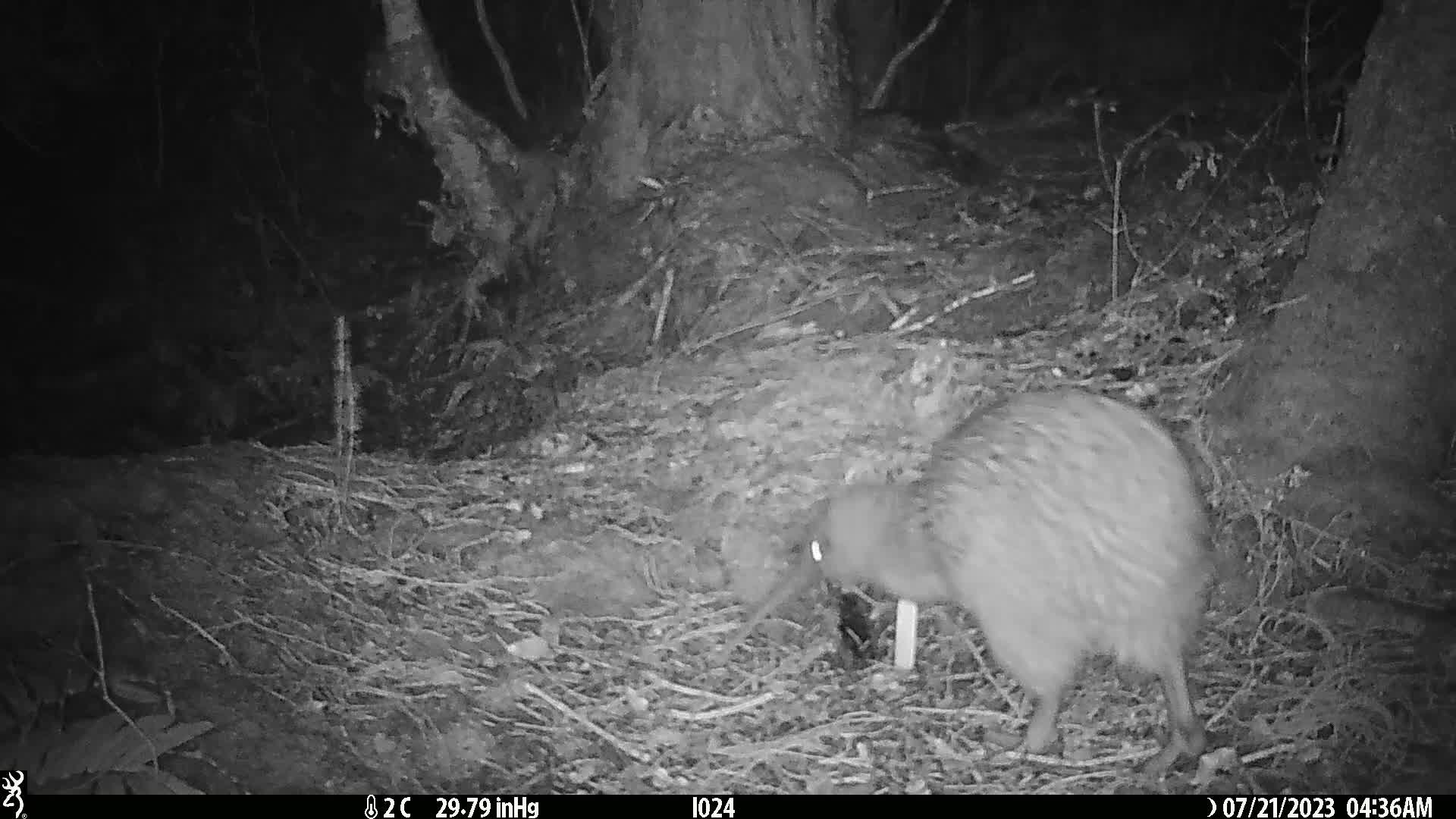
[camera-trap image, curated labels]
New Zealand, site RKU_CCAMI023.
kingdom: Animalia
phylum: Chordata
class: Aves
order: Apterygiformes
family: Apterygidae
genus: Apteryx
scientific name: Apteryx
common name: kiwi